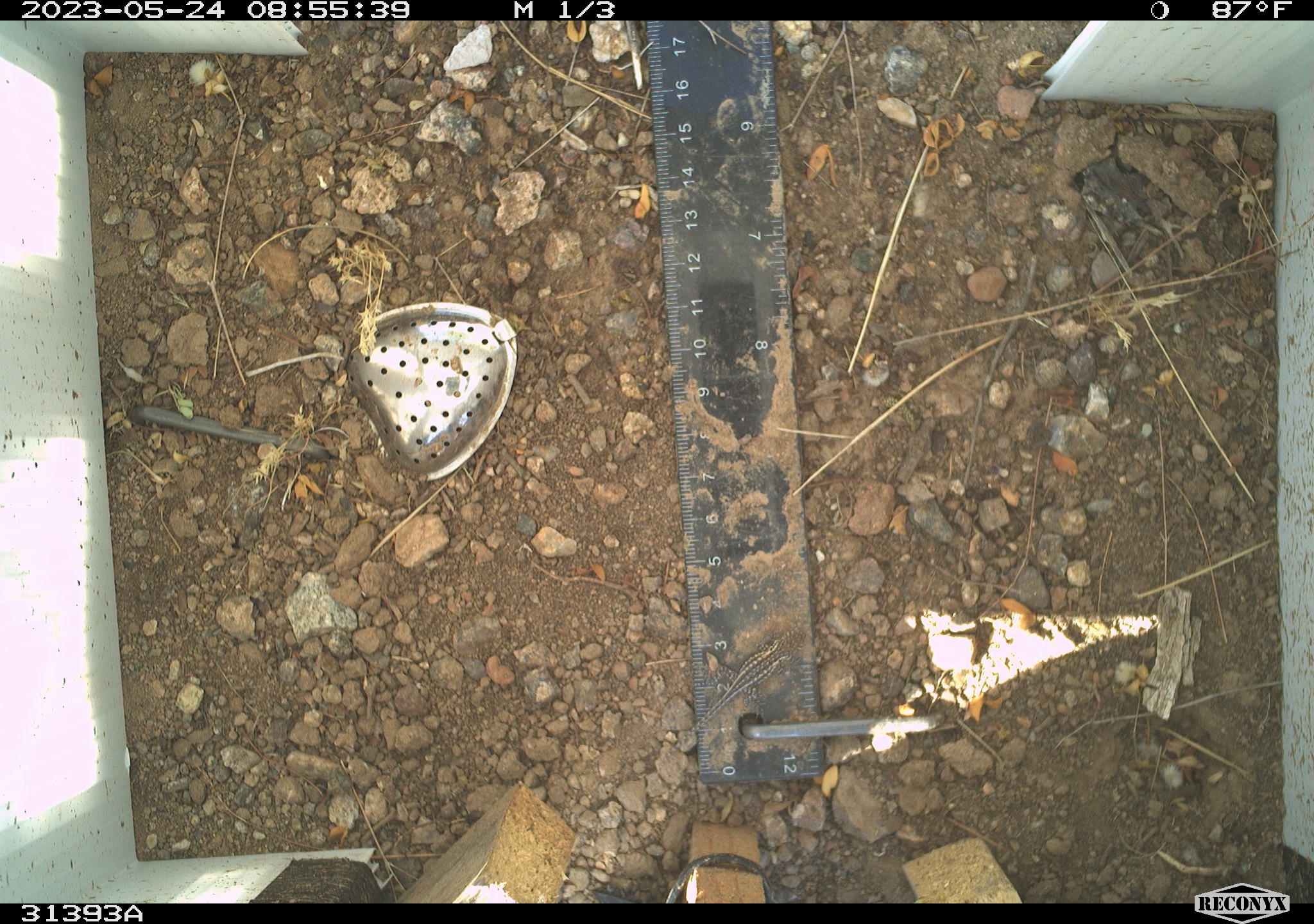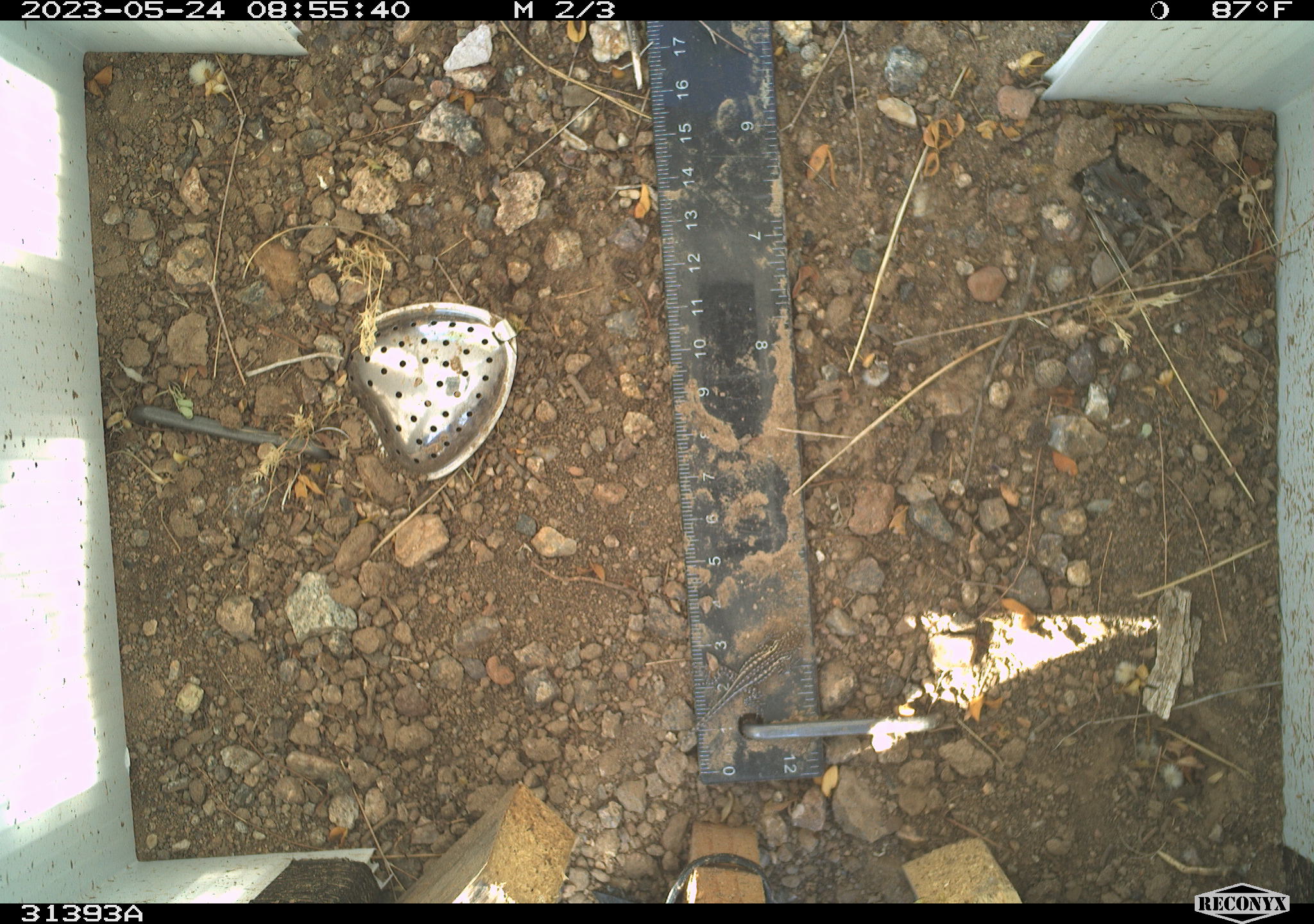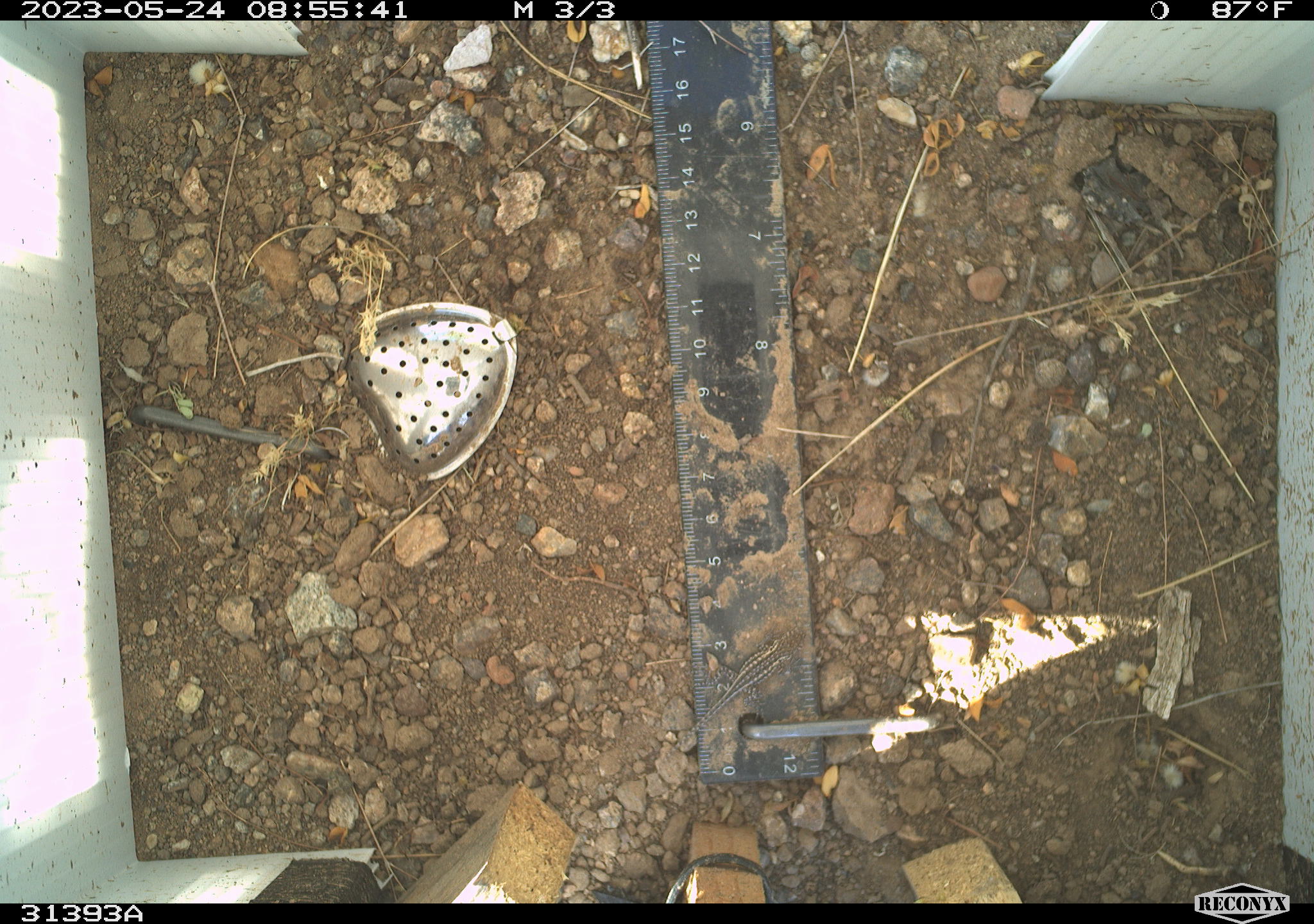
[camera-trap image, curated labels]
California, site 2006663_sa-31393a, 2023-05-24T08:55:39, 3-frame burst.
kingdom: Animalia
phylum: Chordata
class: Reptilia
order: Squamata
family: Teiidae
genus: Aspidoscelis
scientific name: Aspidoscelis tigris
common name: western whiptail